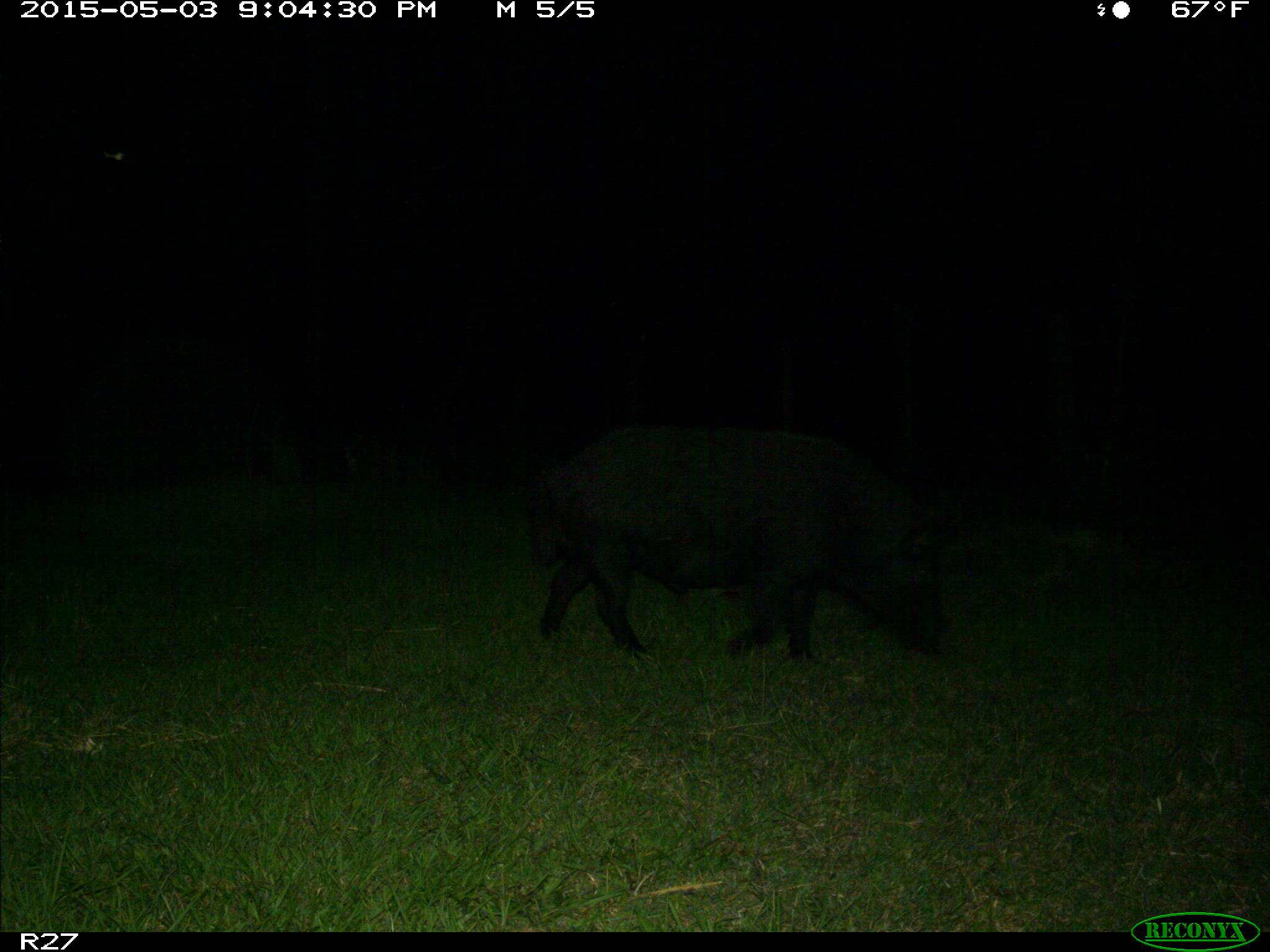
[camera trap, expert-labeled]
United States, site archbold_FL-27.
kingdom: Animalia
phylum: Chordata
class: Mammalia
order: Artiodactyla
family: Suidae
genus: Sus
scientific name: Sus scrofa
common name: wild boar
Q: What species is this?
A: Sus scrofa (wild boar).